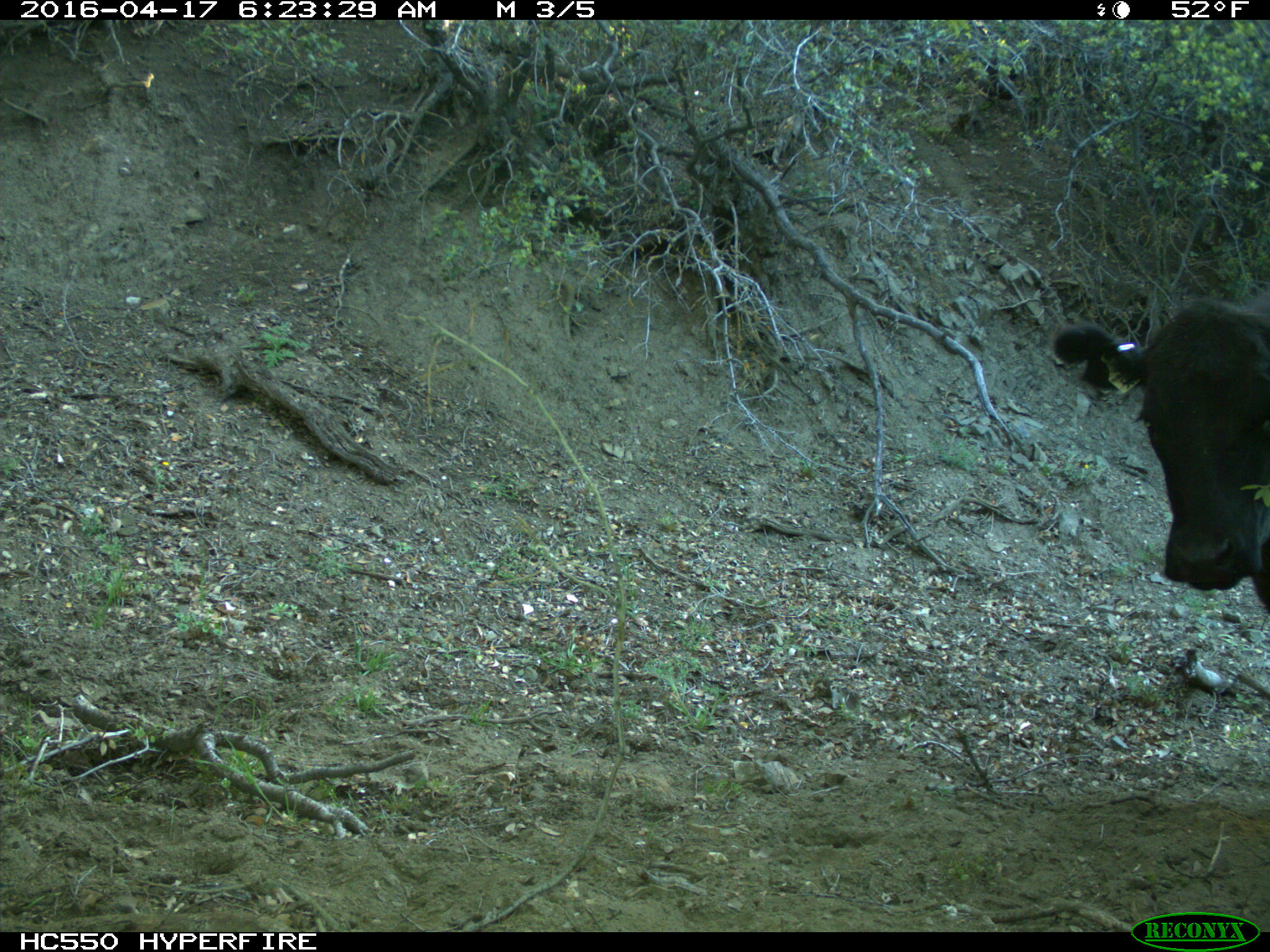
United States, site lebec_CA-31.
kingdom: Animalia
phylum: Chordata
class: Mammalia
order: Artiodactyla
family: Bovidae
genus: Bos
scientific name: Bos taurus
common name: domestic cow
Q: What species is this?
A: Bos taurus (domestic cow).